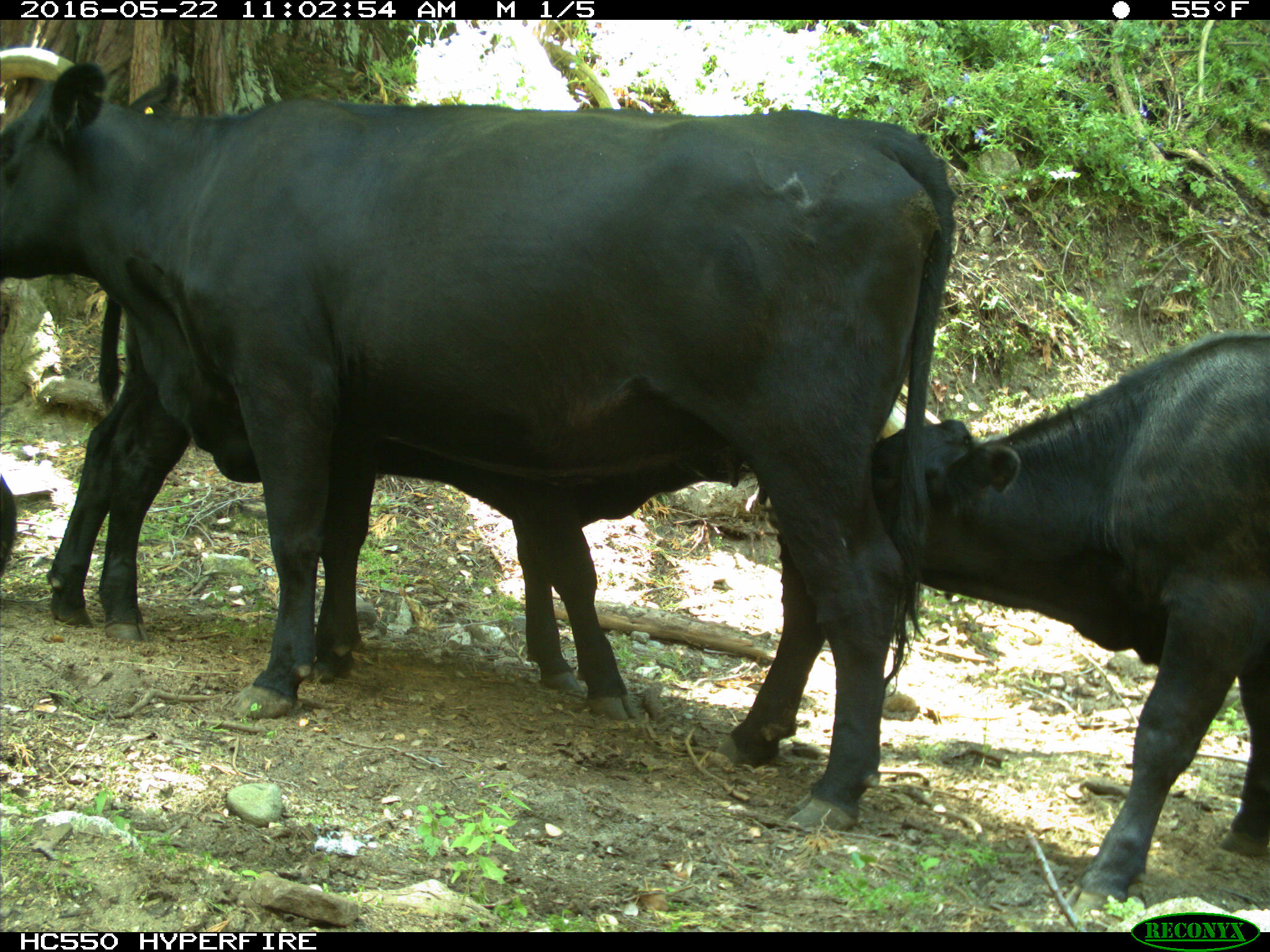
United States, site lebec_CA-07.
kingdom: Animalia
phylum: Chordata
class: Mammalia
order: Artiodactyla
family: Bovidae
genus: Bos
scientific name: Bos taurus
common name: domestic cow